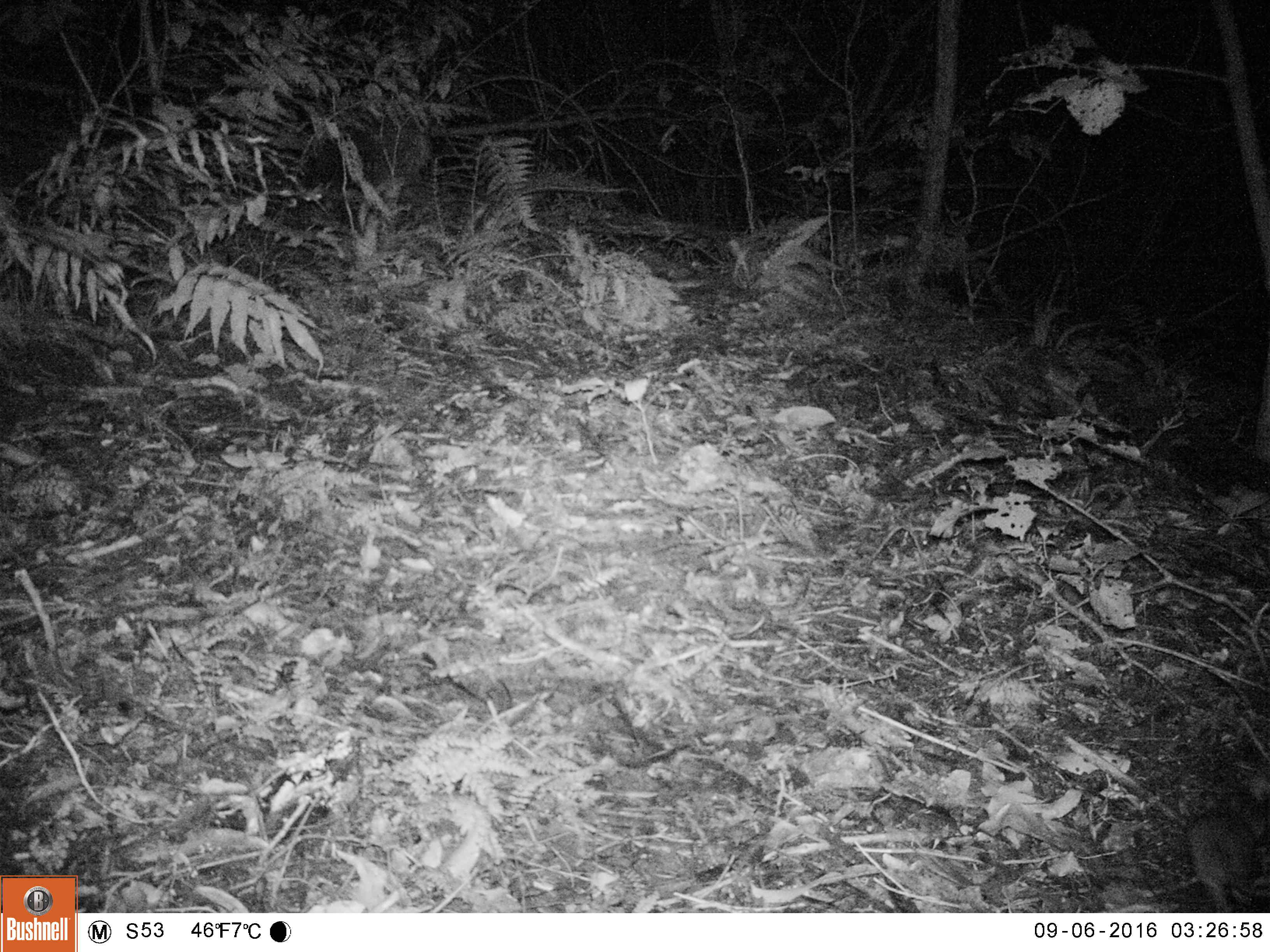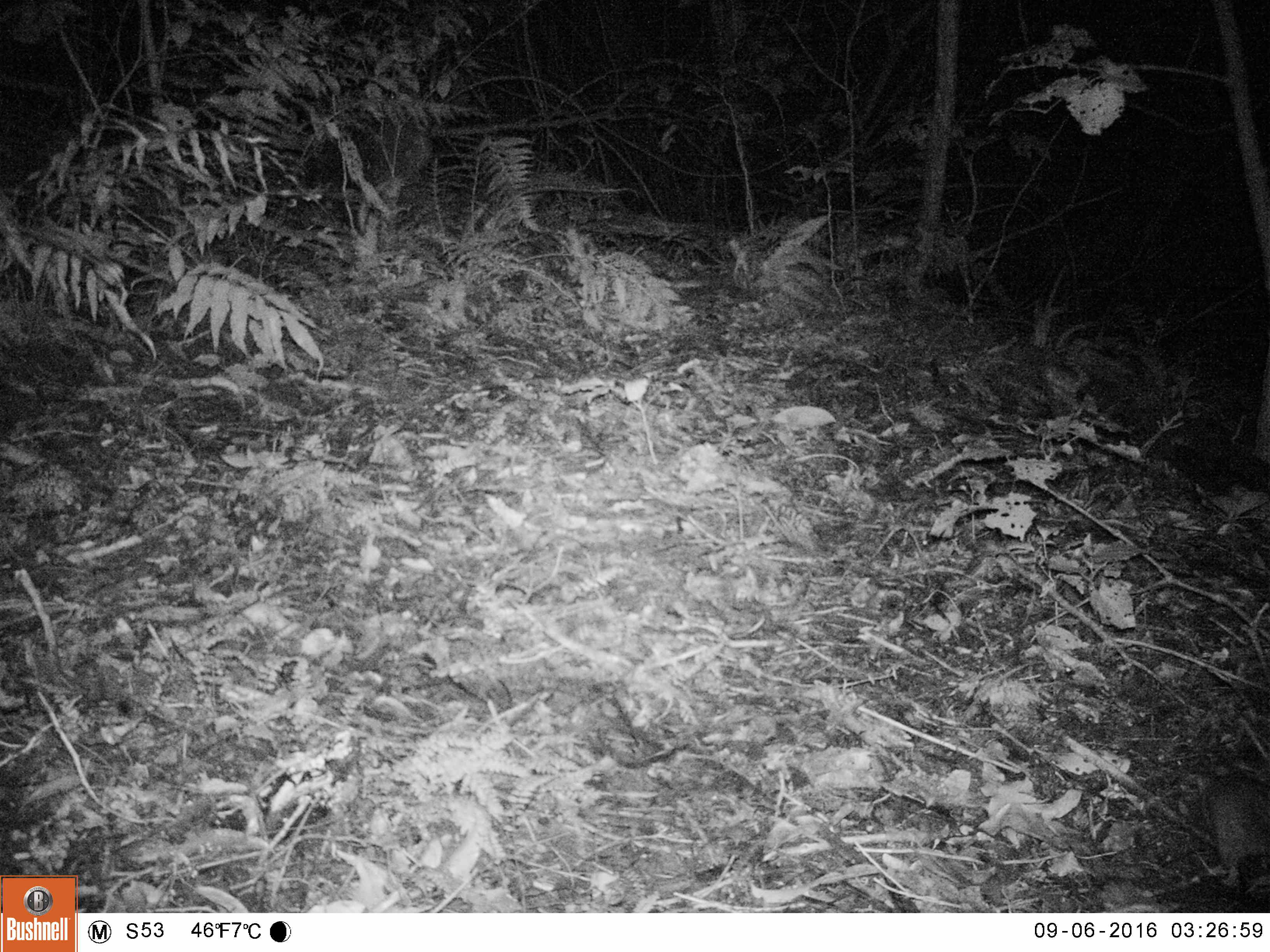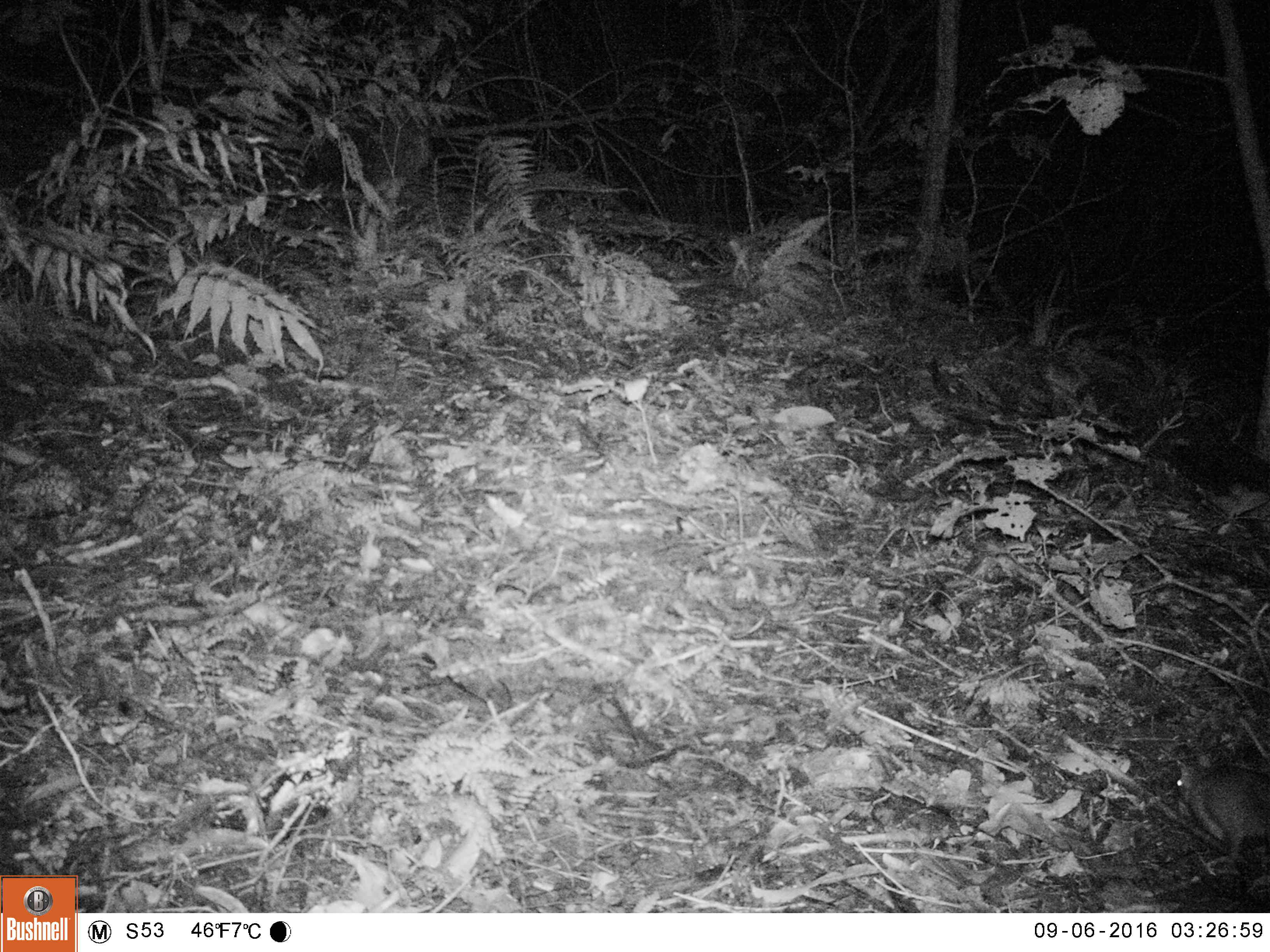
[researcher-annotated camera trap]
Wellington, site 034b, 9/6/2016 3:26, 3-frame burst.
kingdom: Animalia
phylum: Chordata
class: Mammalia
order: Rodentia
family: Muridae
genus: Rattus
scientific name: Rattus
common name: rat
Rat (Rattus).